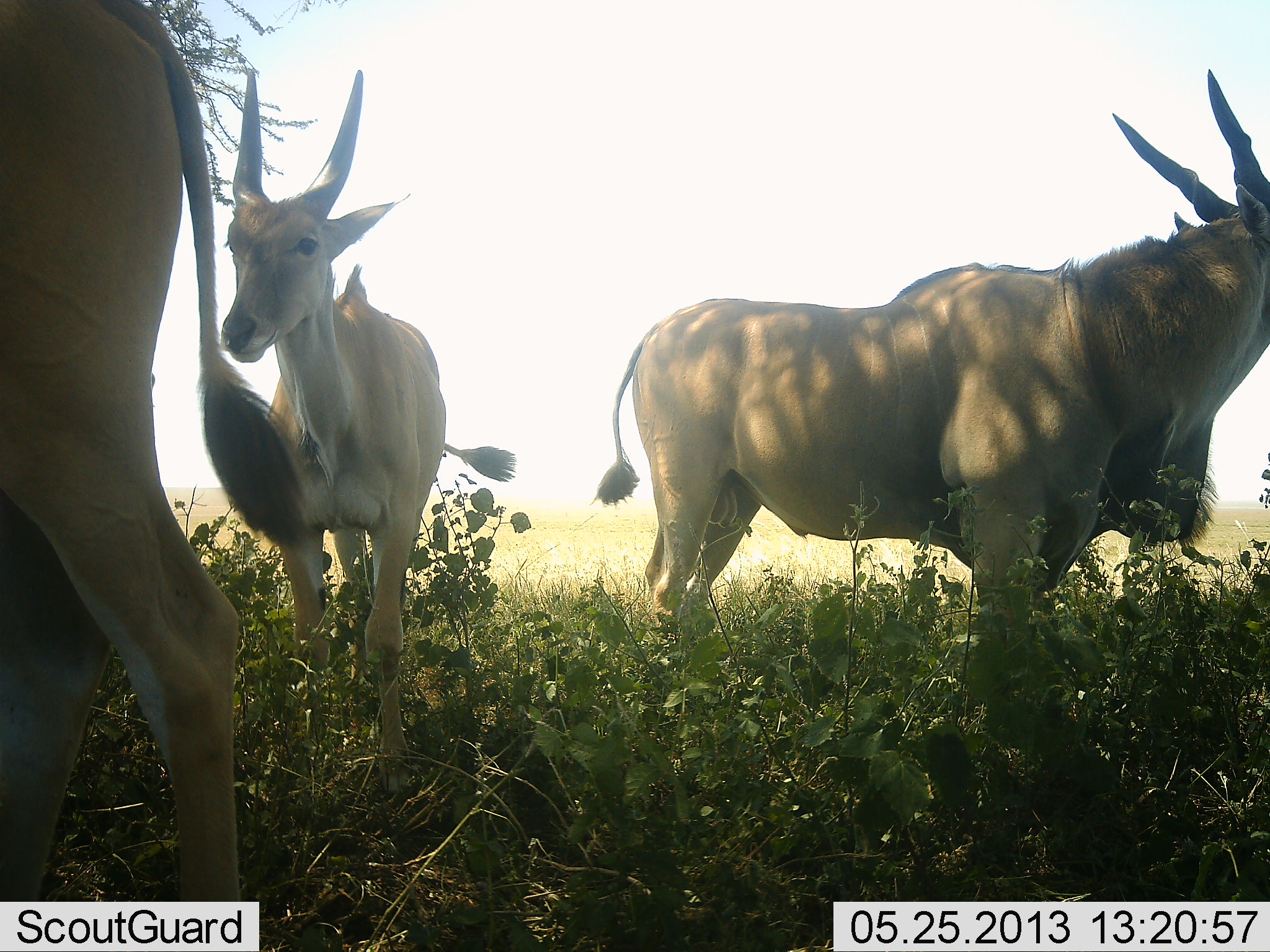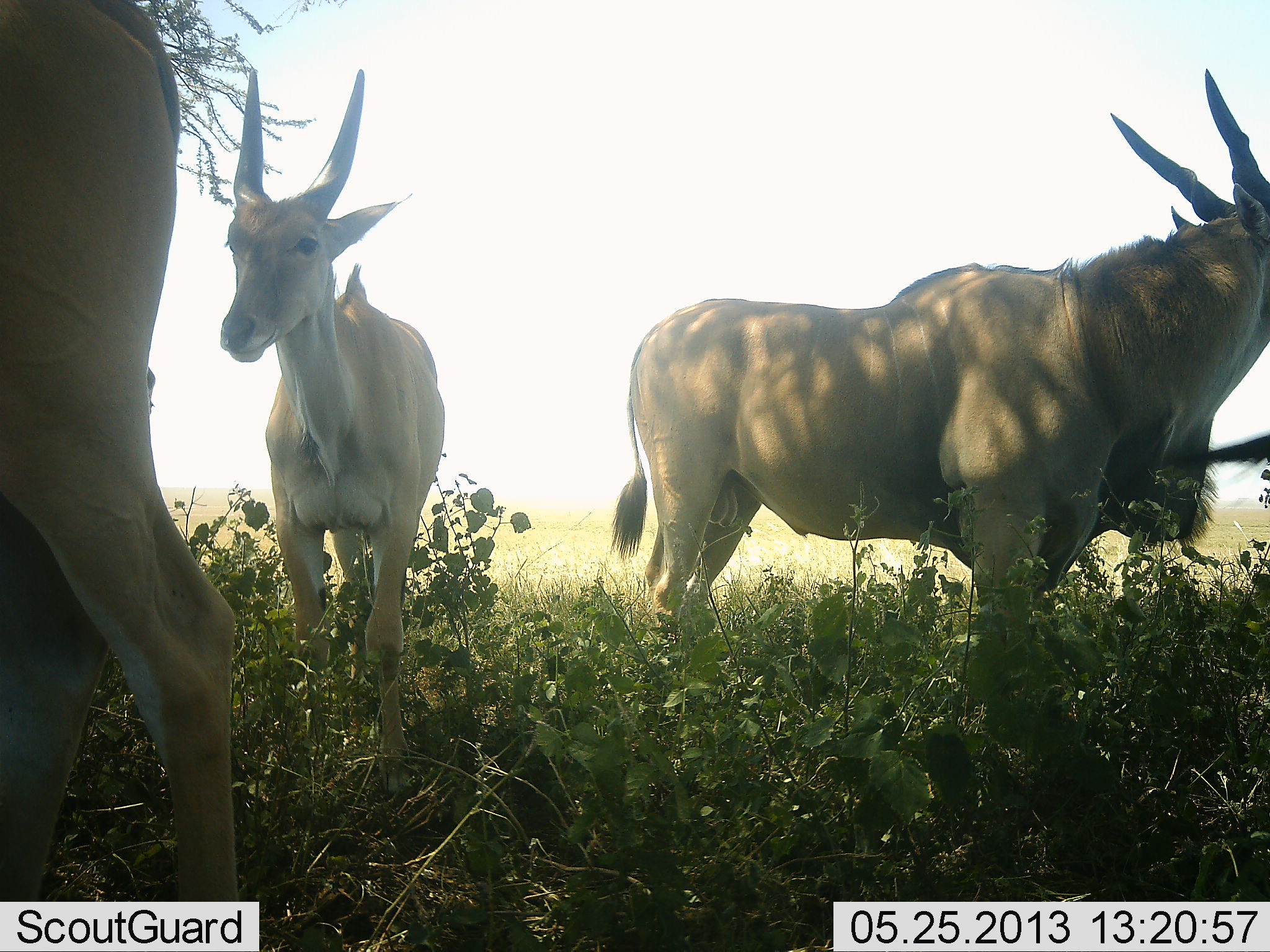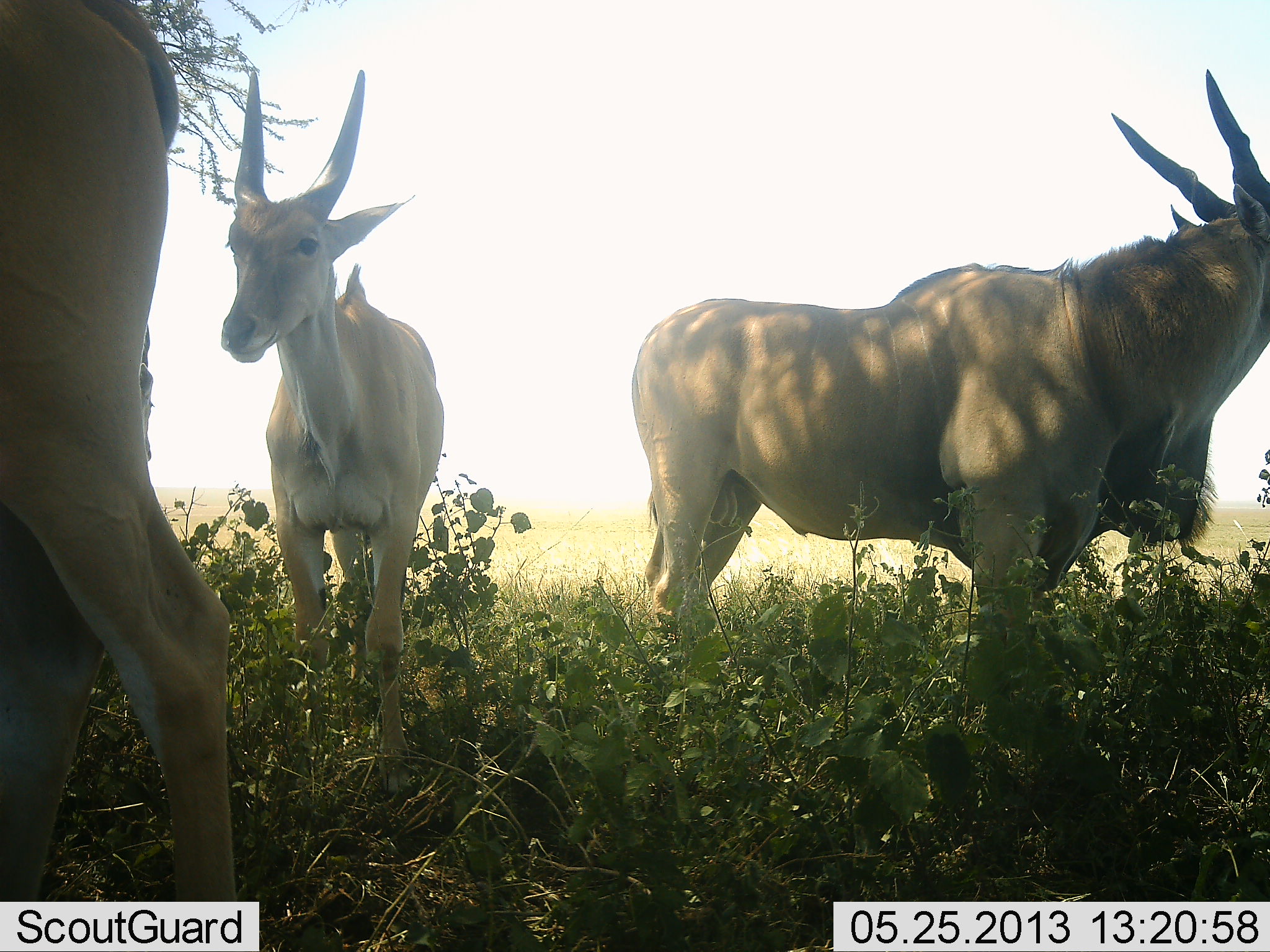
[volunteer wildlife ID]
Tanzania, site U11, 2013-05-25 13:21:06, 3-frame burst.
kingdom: Animalia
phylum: Chordata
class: Mammalia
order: Artiodactyla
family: Bovidae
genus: Tragelaphus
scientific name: Tragelaphus oryx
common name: eland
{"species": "eland (Tragelaphus oryx)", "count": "4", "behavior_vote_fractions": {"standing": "90%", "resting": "0%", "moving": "10%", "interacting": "0%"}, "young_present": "10%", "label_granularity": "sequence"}